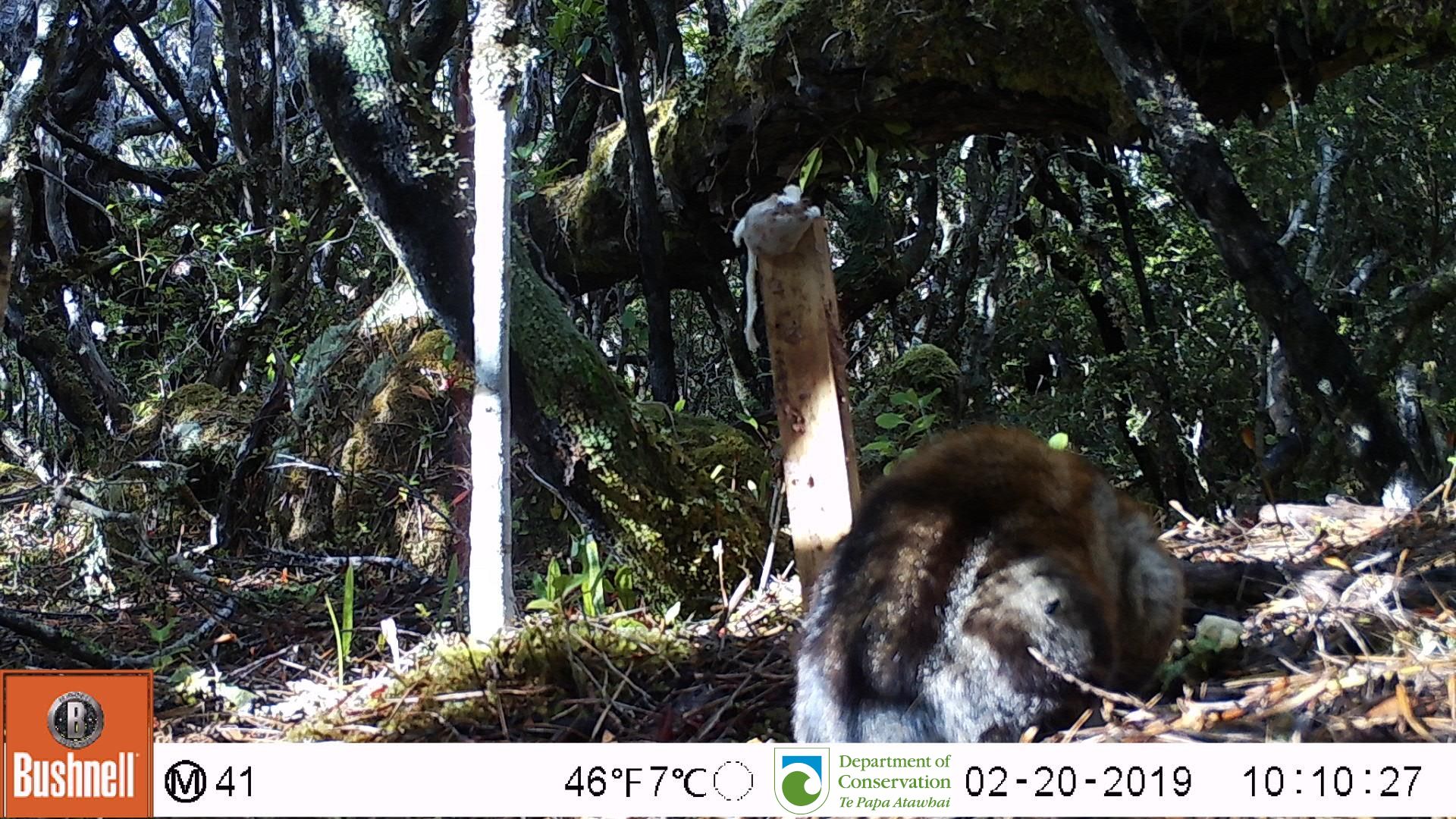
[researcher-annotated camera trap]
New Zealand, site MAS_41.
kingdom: Animalia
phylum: Chordata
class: Mammalia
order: Carnivora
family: Felidae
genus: Felis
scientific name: Felis catus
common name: domestic cat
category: cat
Cat (domestic cat) (Felis catus).